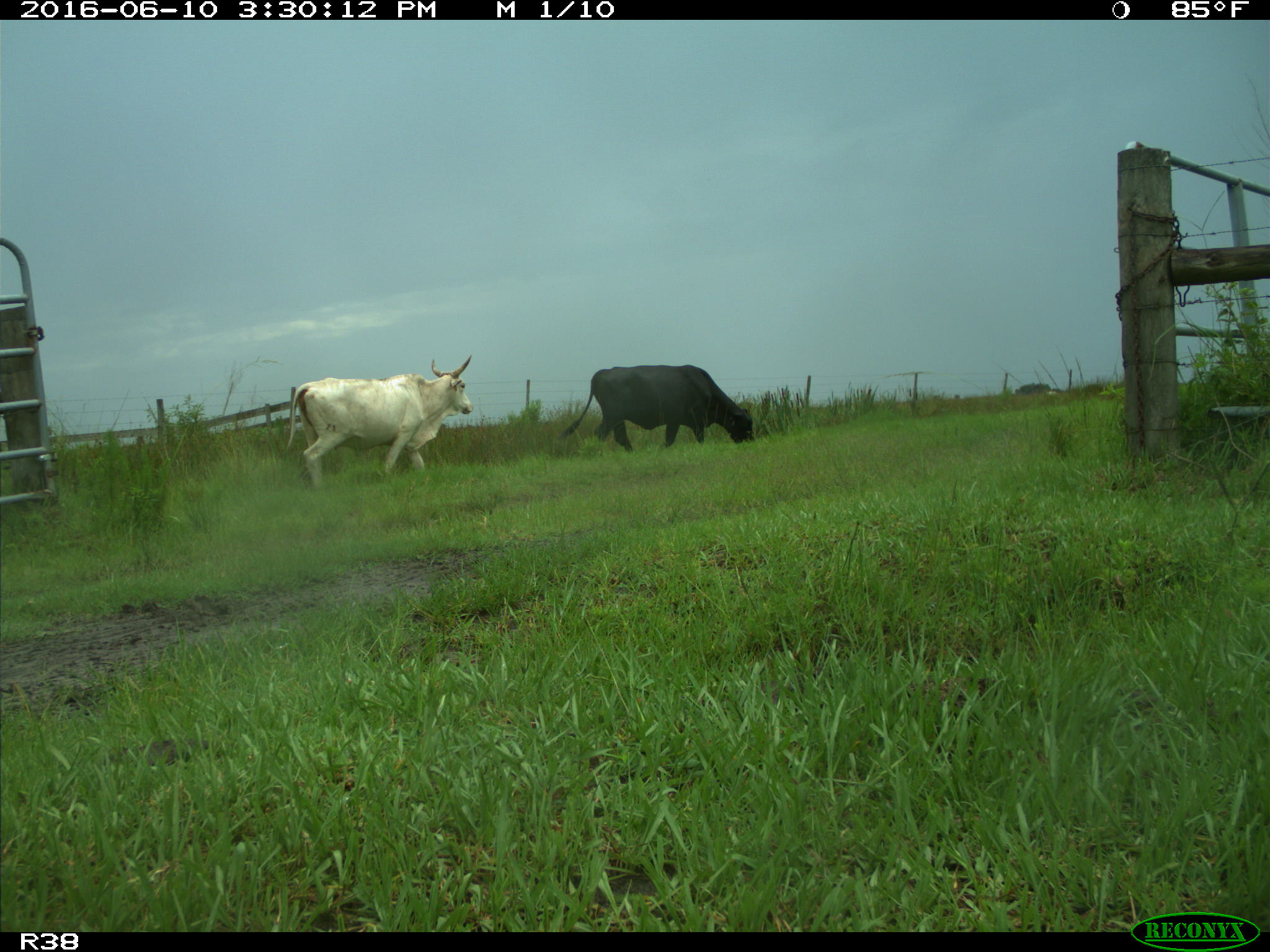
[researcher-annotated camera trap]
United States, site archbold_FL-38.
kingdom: Animalia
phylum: Chordata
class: Mammalia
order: Artiodactyla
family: Bovidae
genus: Bos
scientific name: Bos taurus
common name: domestic cow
Bos taurus (domestic cow).